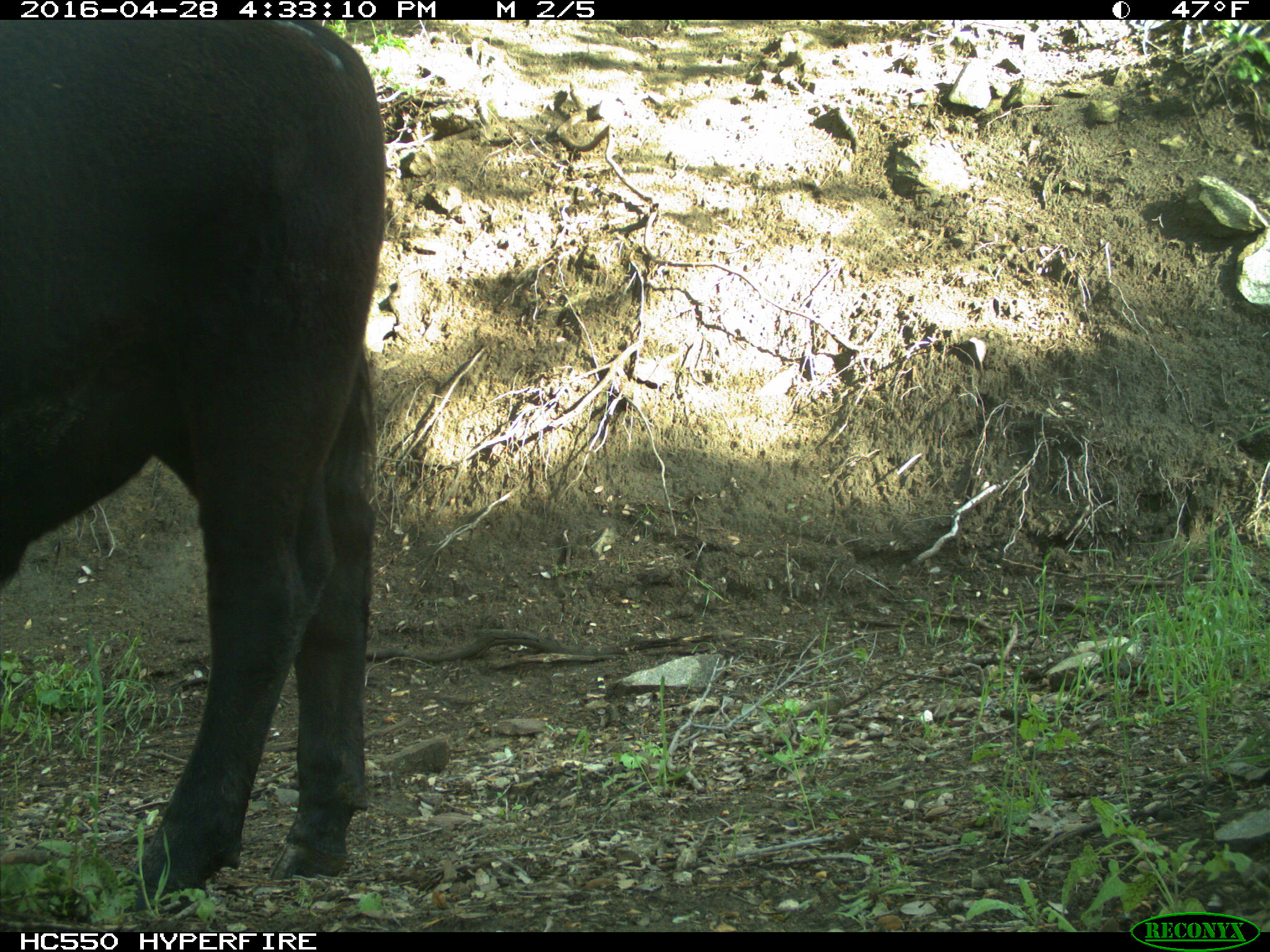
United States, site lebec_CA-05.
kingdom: Animalia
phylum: Chordata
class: Mammalia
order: Artiodactyla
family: Bovidae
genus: Bos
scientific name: Bos taurus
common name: domestic cow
Bos taurus (domestic cow).